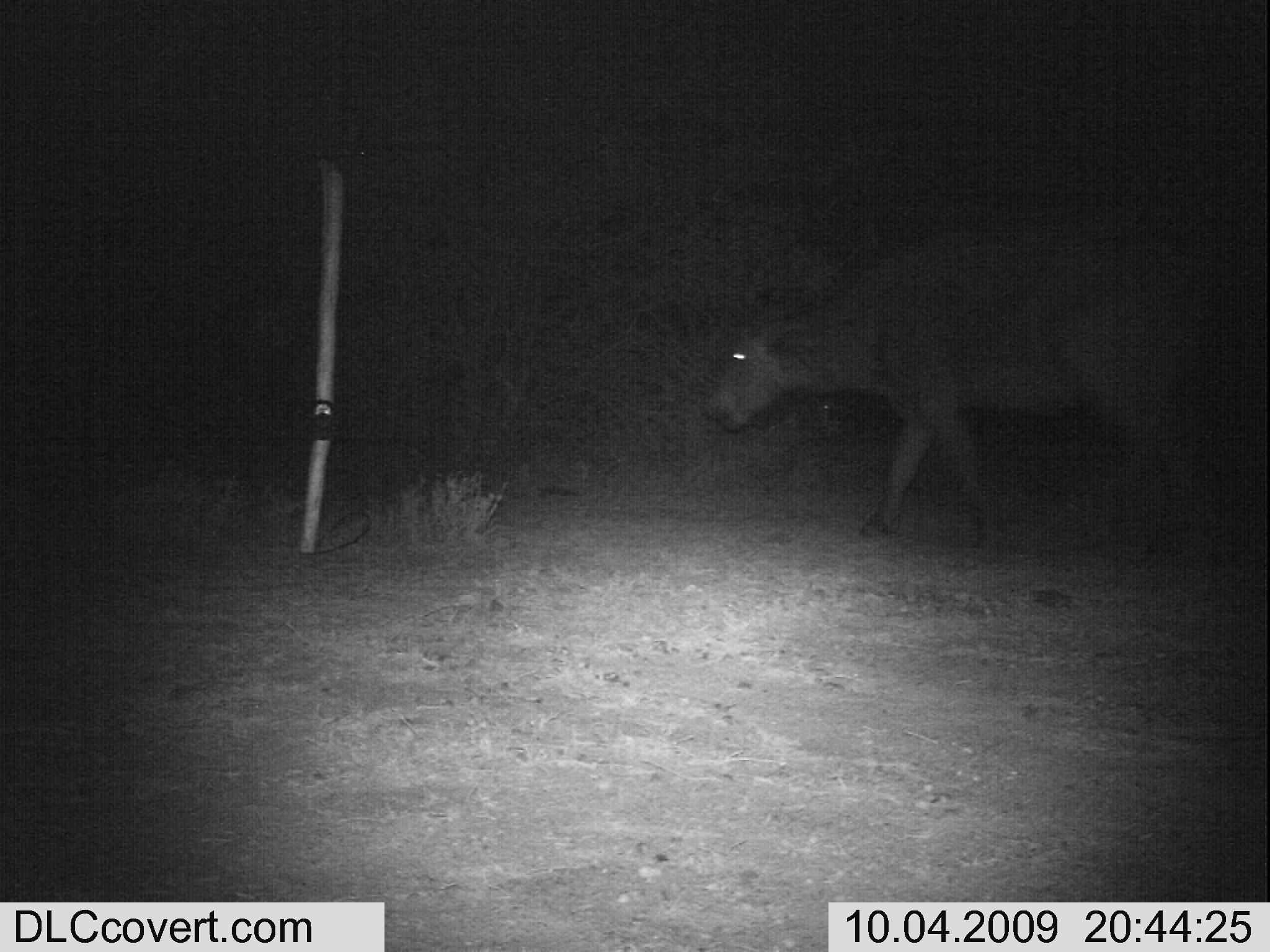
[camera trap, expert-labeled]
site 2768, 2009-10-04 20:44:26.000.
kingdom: Animalia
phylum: Chordata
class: Mammalia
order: Artiodactyla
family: Bovidae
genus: Syncerus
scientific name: Syncerus caffer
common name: african buffalo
Syncerus caffer (african buffalo), count 1.